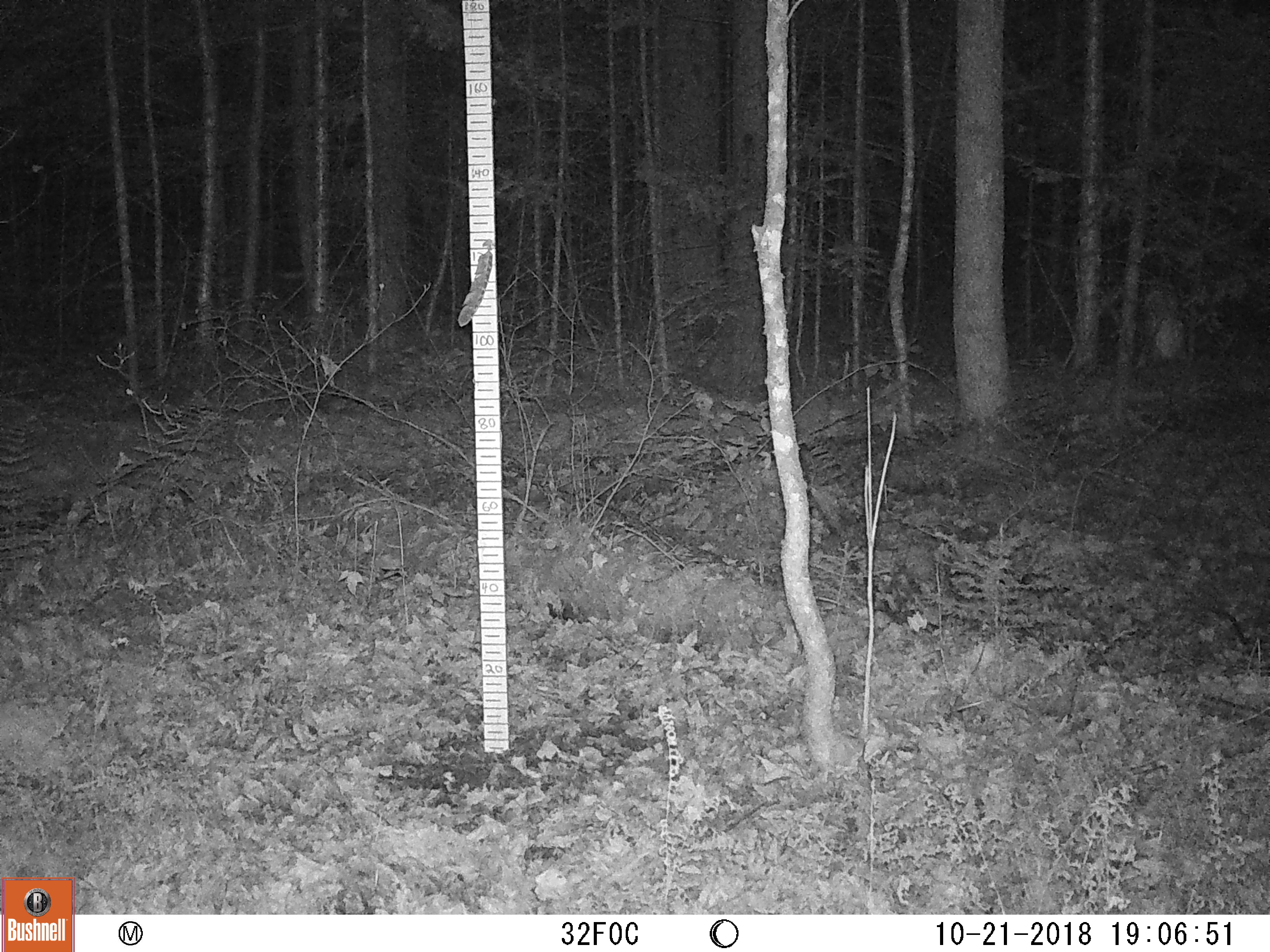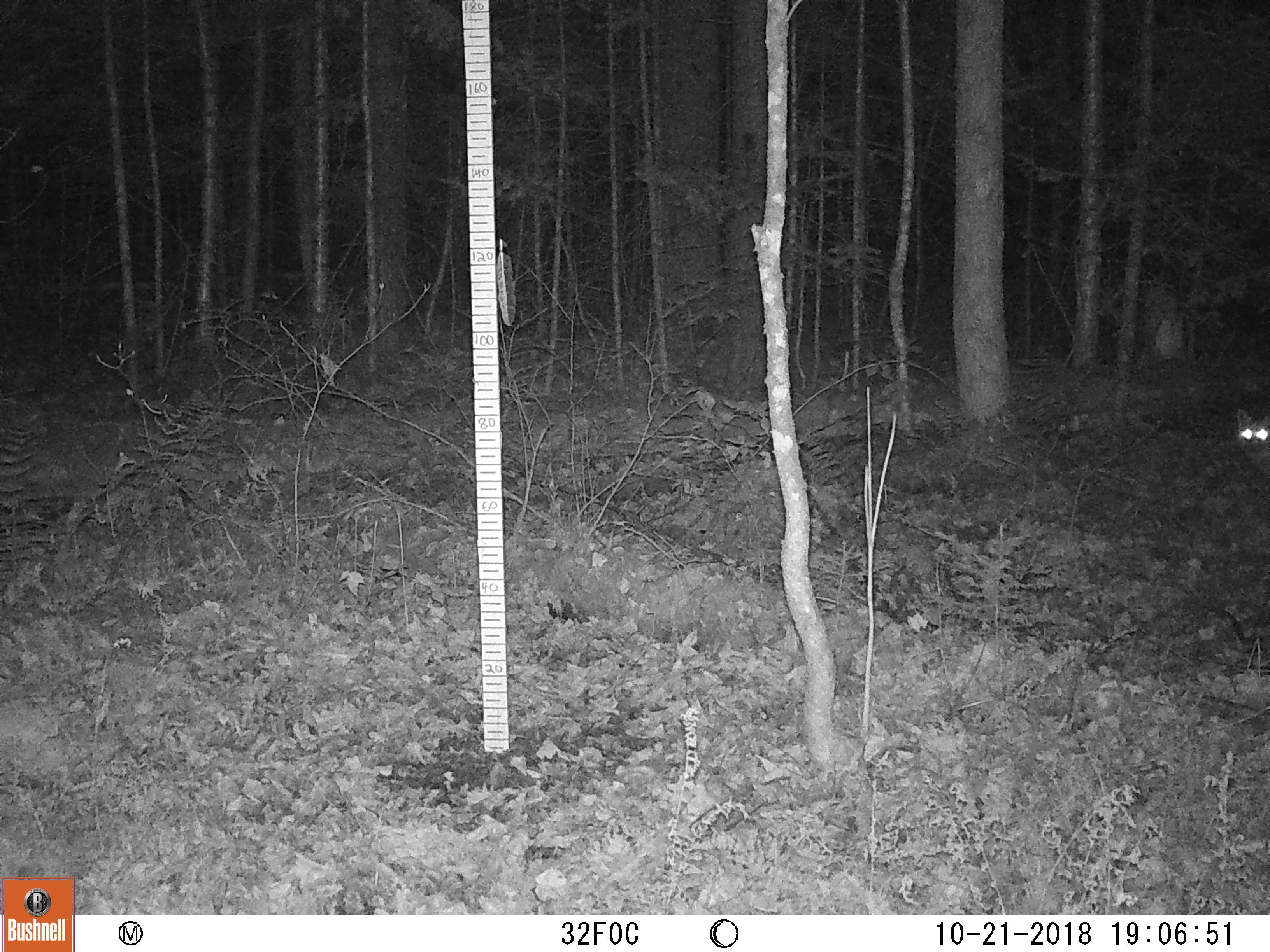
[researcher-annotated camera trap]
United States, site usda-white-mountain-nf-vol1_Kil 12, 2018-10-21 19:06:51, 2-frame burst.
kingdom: Animalia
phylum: Chordata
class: Mammalia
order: Carnivora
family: Canidae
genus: Canis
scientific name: Canis latrans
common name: coyote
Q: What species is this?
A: Coyote (Canis latrans).